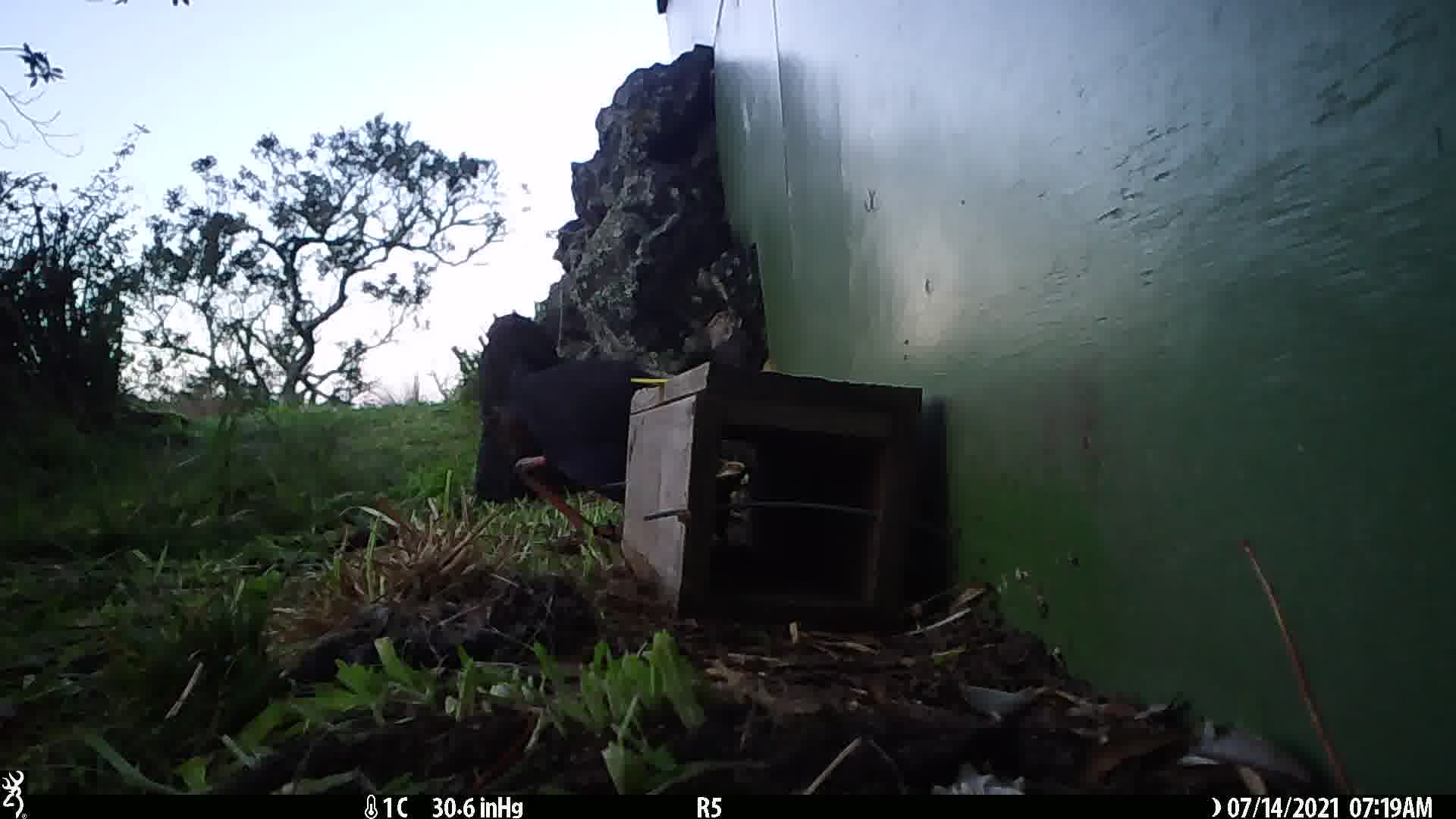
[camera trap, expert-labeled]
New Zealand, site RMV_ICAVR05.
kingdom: Animalia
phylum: Chordata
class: Aves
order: Gruiformes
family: Rallidae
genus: Porphyrio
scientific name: Porphyrio melanotus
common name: australasian swamphen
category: pukeko